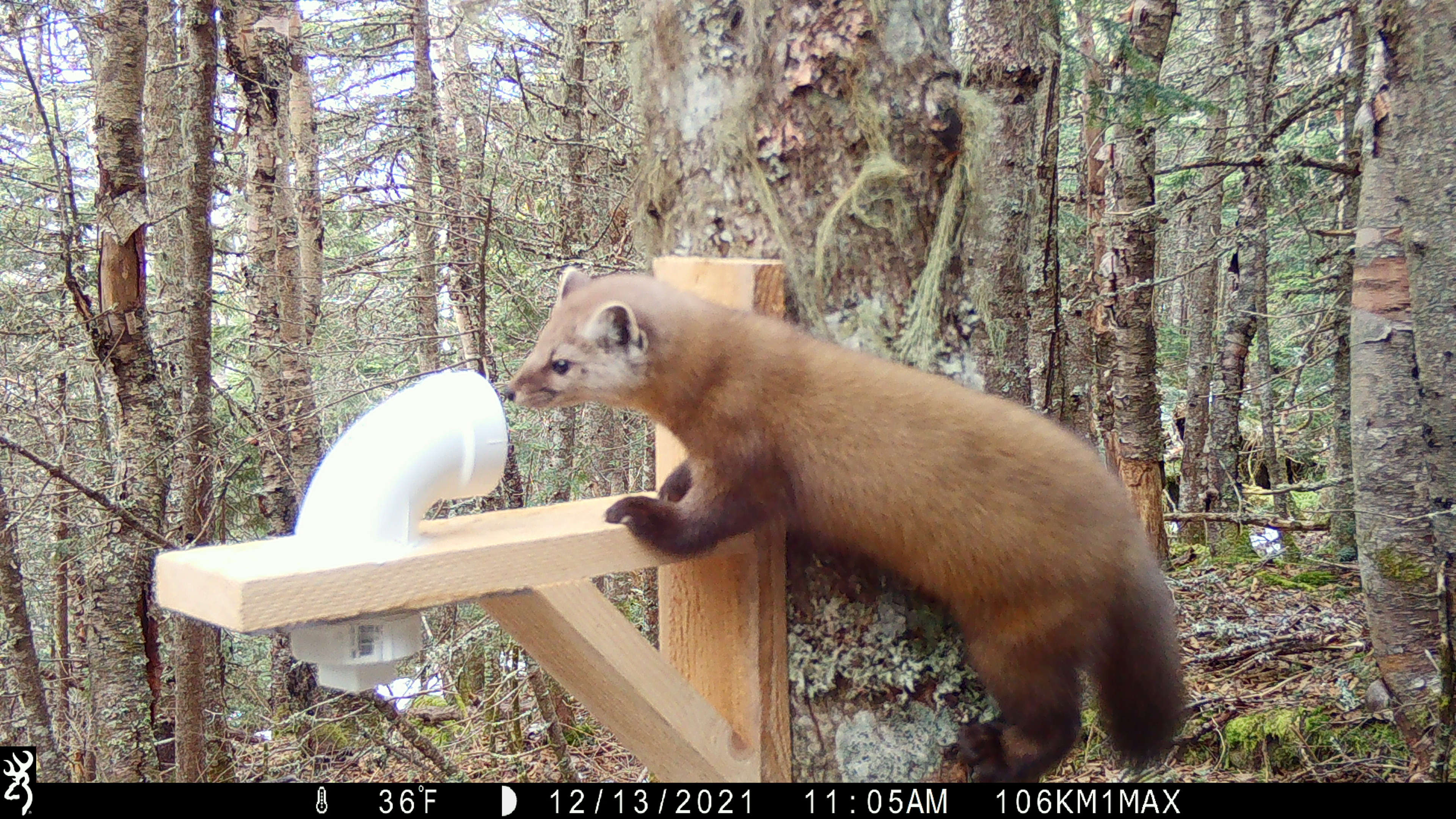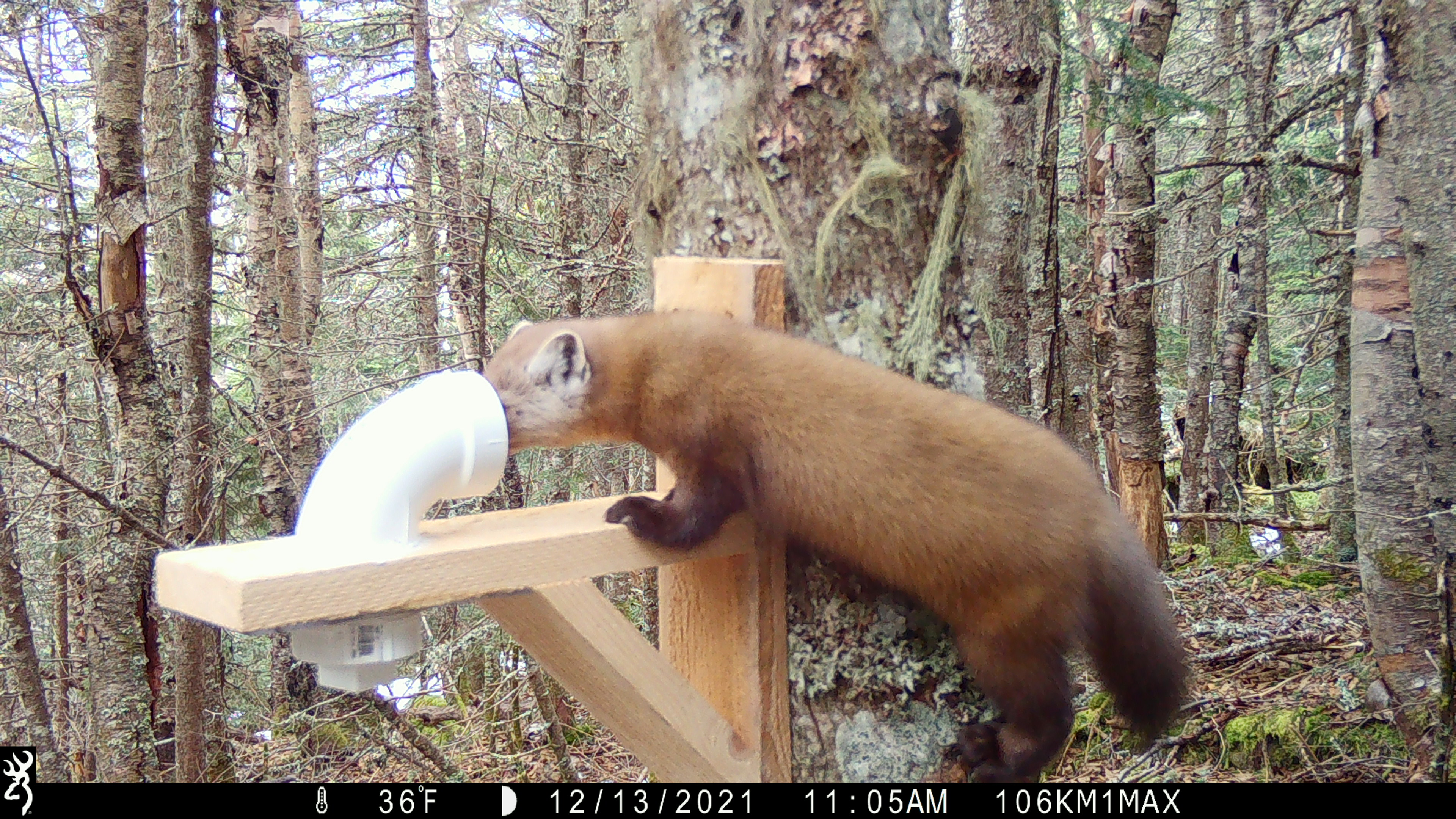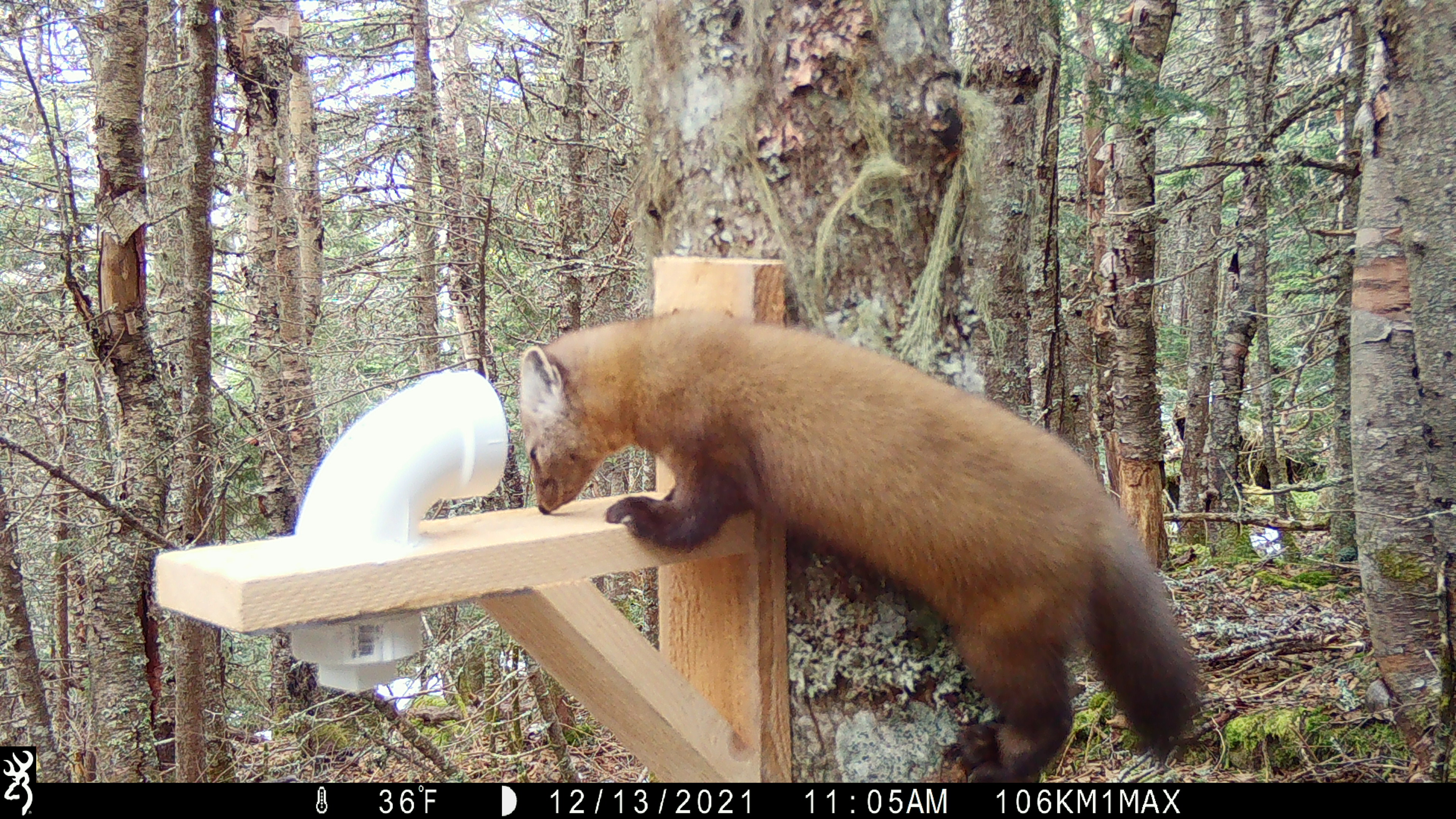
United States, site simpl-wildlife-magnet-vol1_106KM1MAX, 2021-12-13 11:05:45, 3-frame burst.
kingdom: Animalia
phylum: Chordata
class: Mammalia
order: Carnivora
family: Mustelidae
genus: Martes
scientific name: Martes americana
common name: american marten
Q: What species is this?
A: American marten (Martes americana).